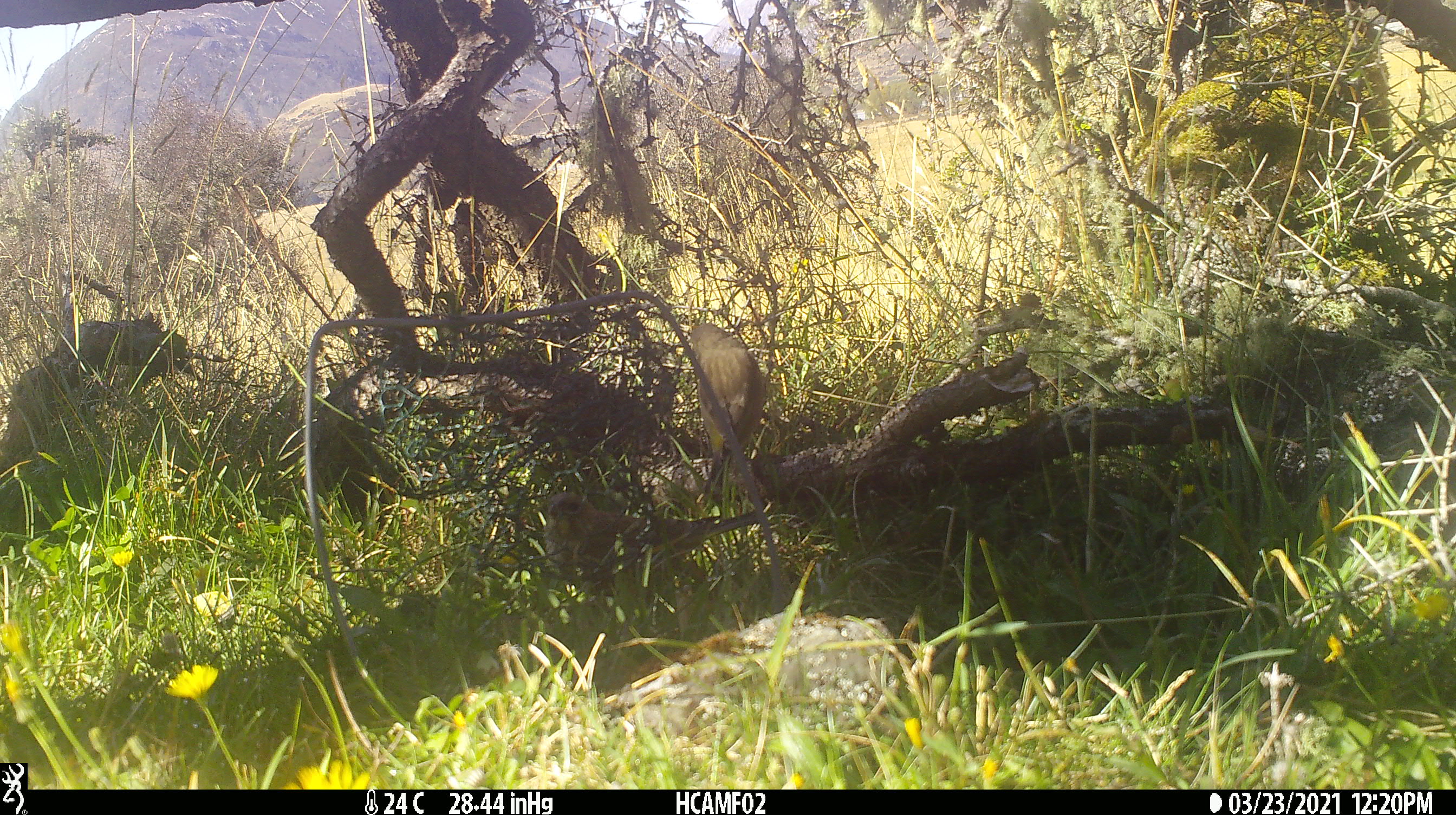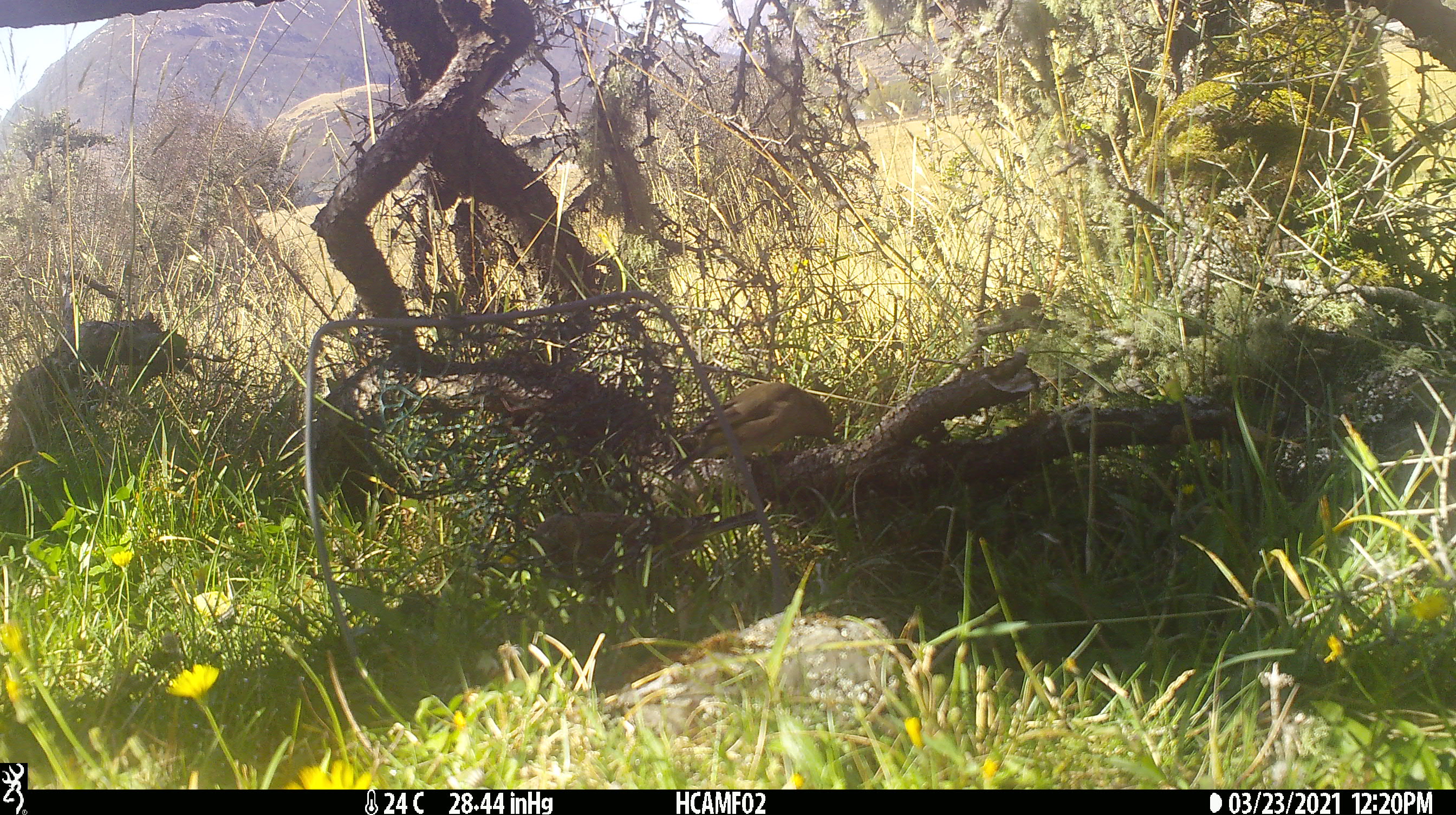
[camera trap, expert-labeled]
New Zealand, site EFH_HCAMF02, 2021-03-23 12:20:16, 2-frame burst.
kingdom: Animalia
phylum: Chordata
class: Aves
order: Passeriformes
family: Fringillidae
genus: Chloris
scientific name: Chloris chloris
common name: greenfinch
Greenfinch (Chloris chloris).